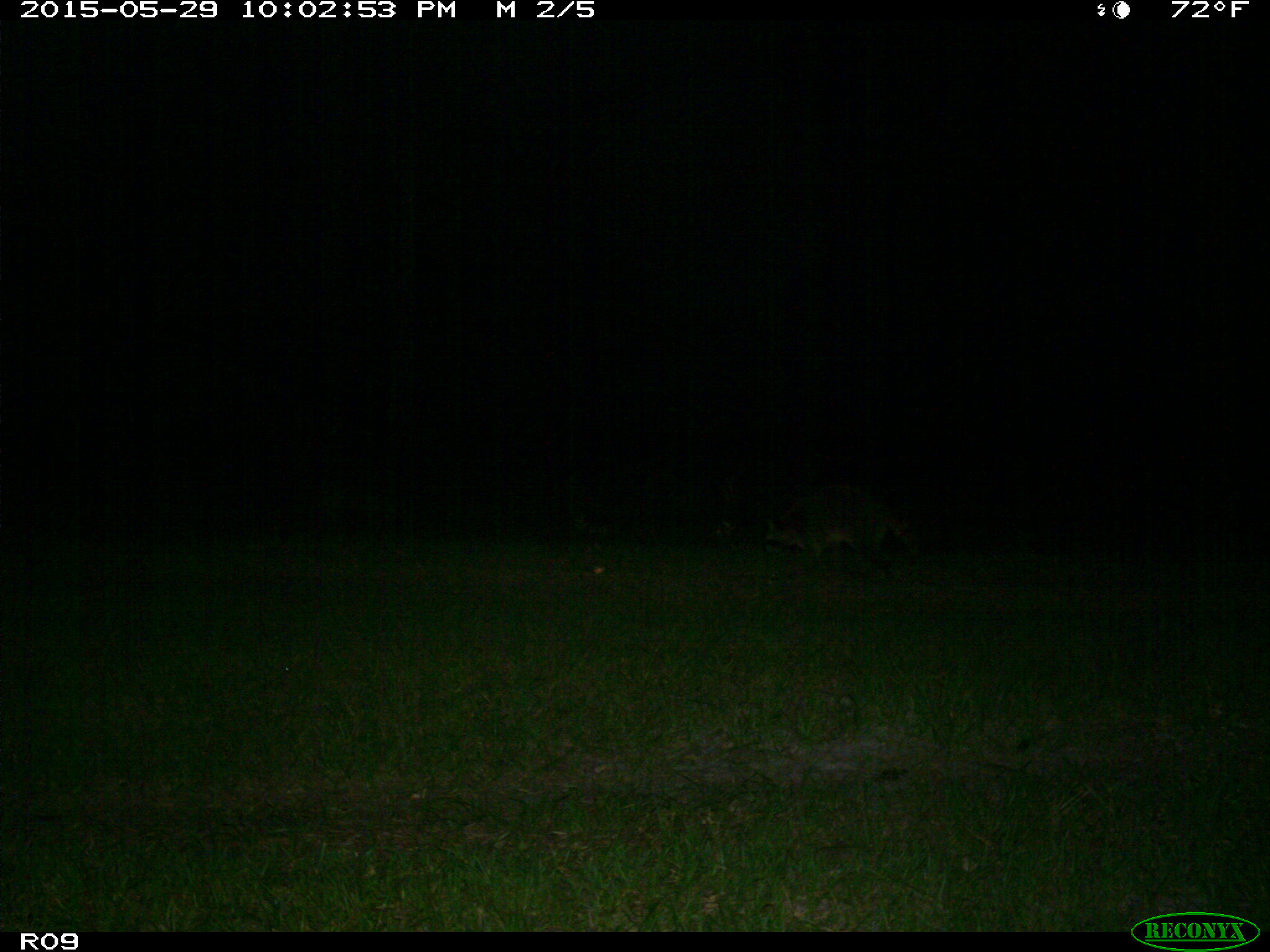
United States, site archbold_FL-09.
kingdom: Animalia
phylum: Chordata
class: Mammalia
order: Carnivora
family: Procyonidae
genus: Procyon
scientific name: Procyon lotor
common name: common raccoon